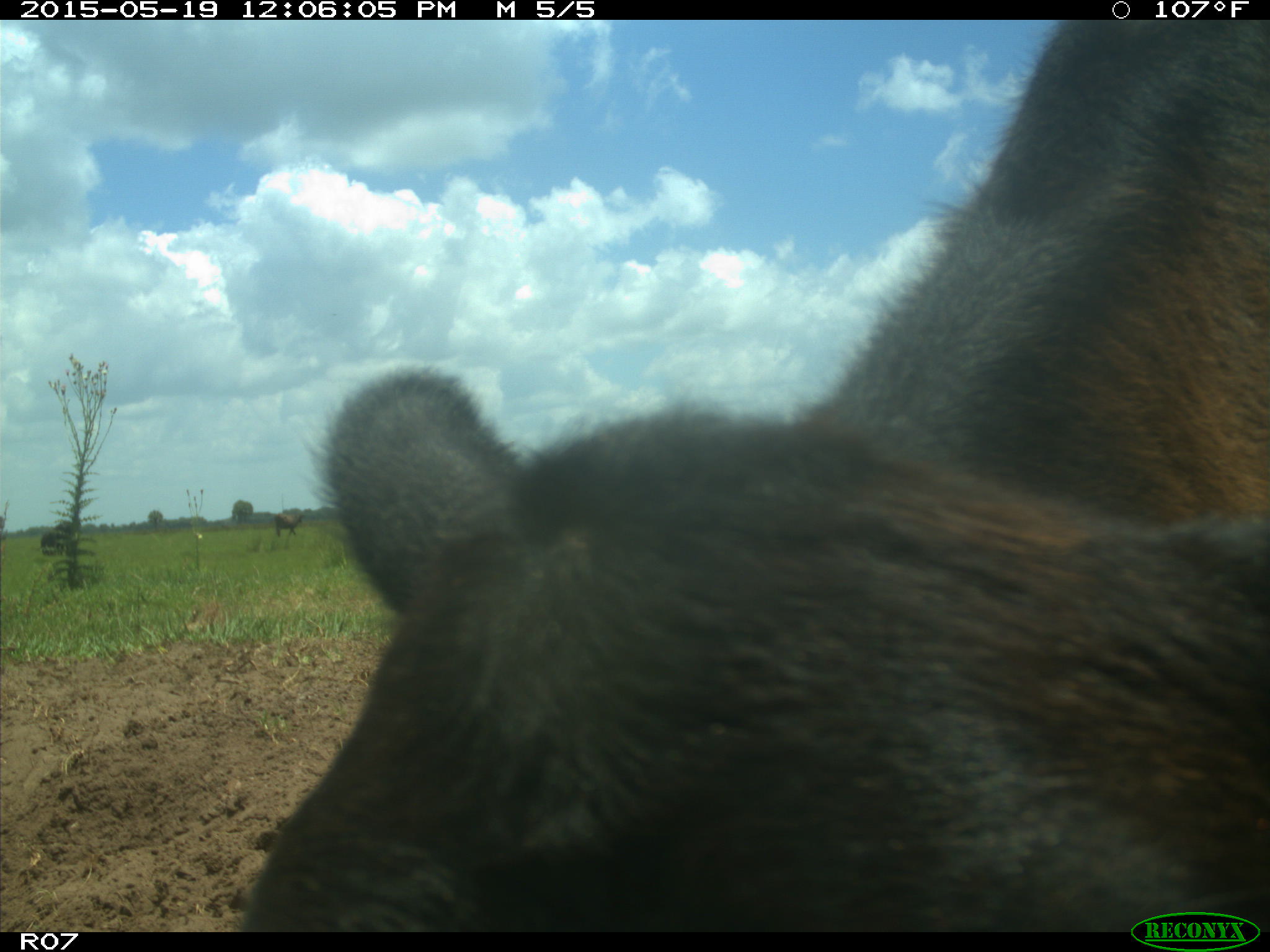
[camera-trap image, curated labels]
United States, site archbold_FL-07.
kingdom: Animalia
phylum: Chordata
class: Mammalia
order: Artiodactyla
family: Bovidae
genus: Bos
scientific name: Bos taurus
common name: domestic cow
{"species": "Bos taurus (domestic cow)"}